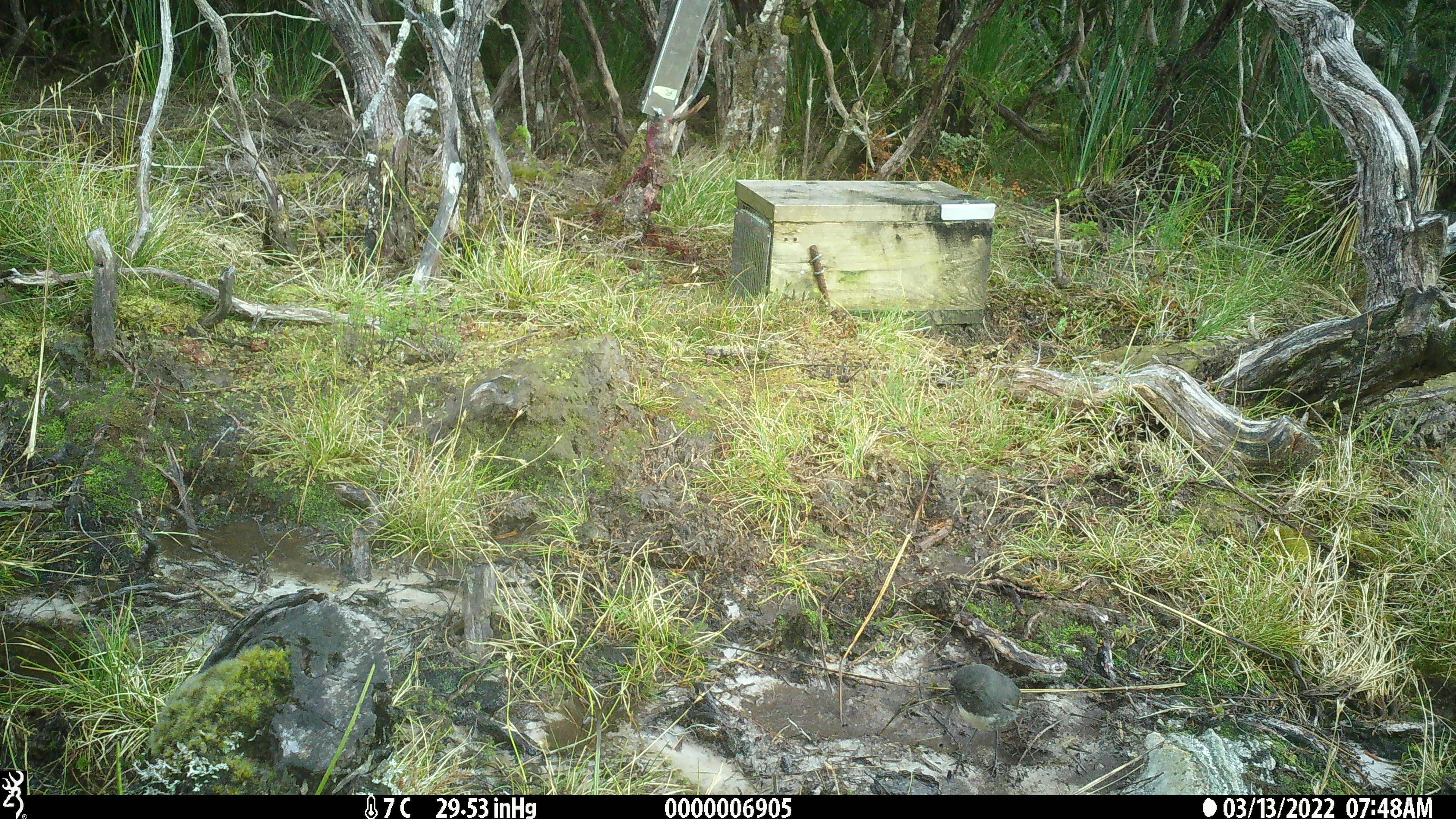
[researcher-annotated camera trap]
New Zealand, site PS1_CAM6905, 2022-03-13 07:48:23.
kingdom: Animalia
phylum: Chordata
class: Aves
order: Passeriformes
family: Petroicidae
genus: Petroica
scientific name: Petroica australis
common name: new zealand robin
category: robin